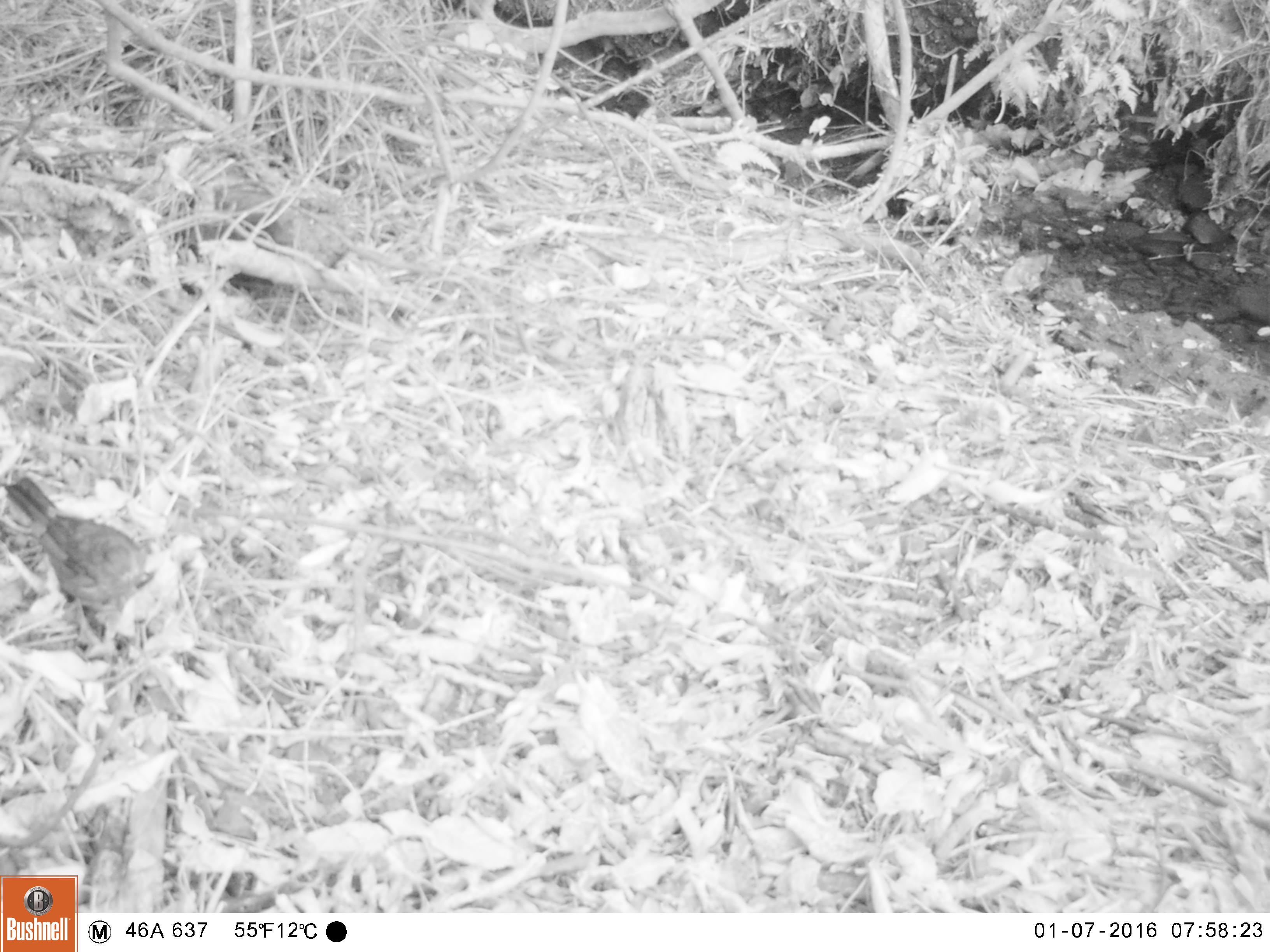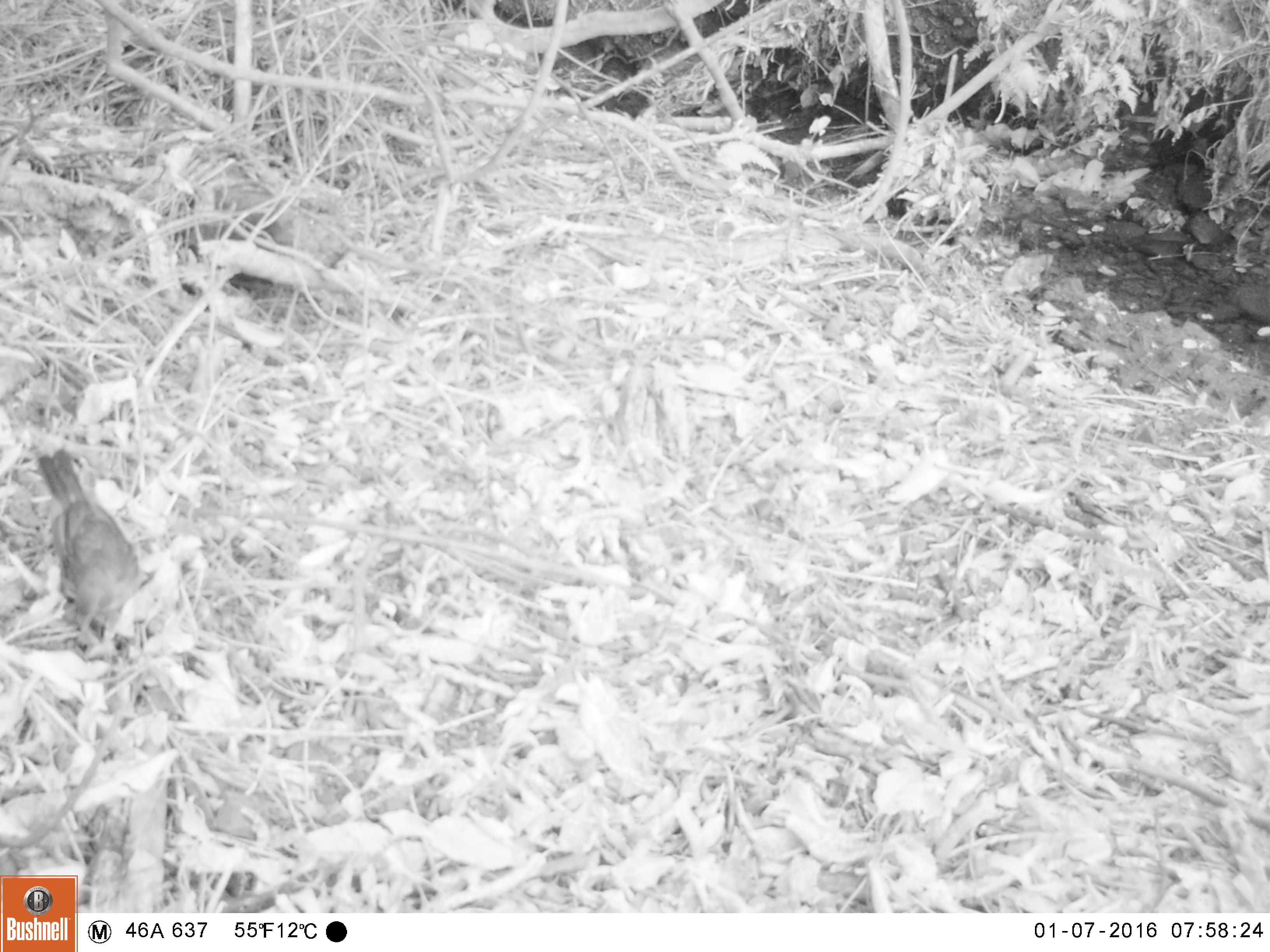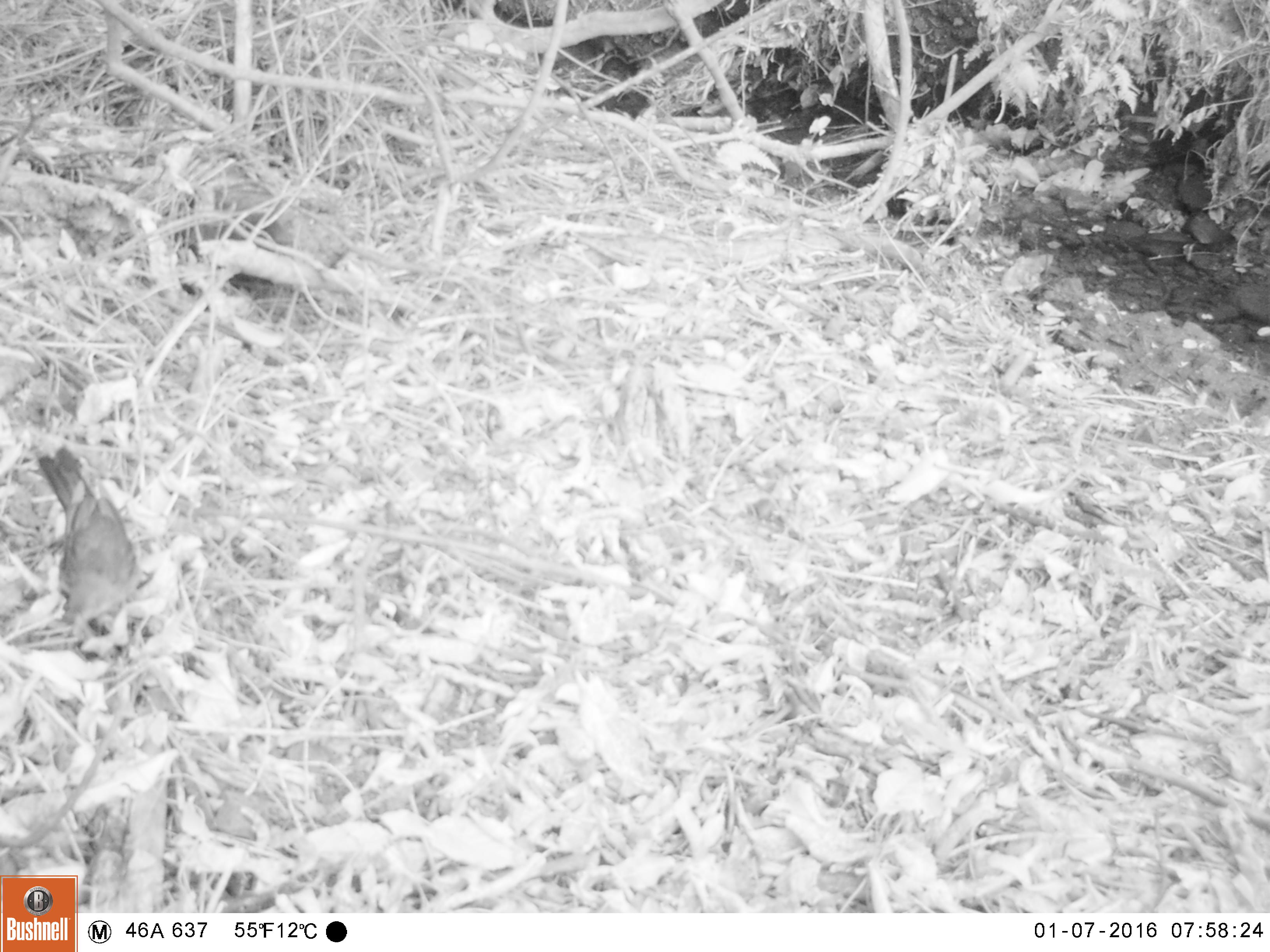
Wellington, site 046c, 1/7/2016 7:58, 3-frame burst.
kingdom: Animalia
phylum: Chordata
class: Aves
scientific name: Aves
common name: bird